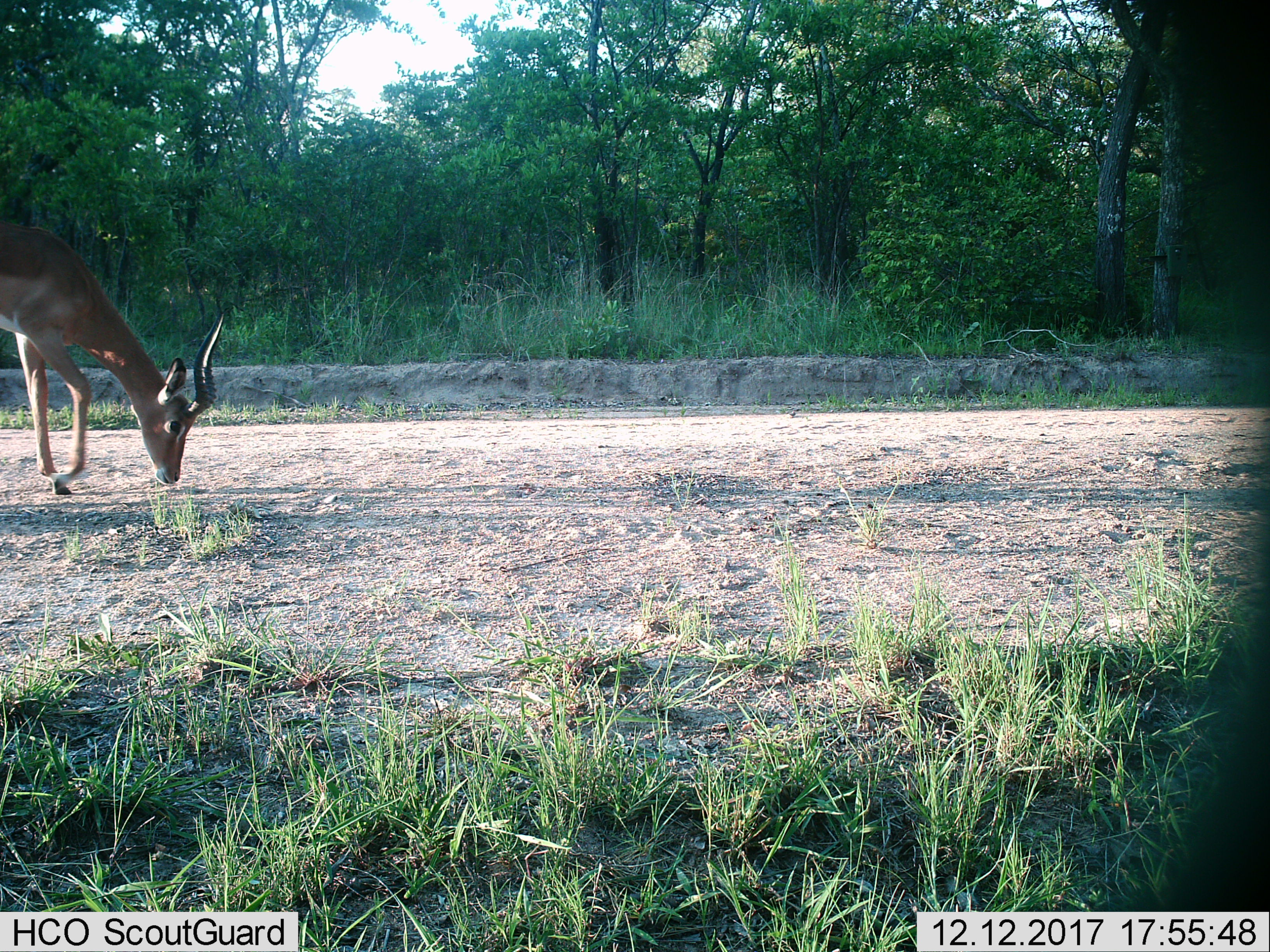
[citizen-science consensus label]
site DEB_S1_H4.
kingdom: Animalia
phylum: Chordata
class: Mammalia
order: Artiodactyla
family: Bovidae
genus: Aepyceros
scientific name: Aepyceros melampus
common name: impala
Impala (Aepyceros melampus), count 1. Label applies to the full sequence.